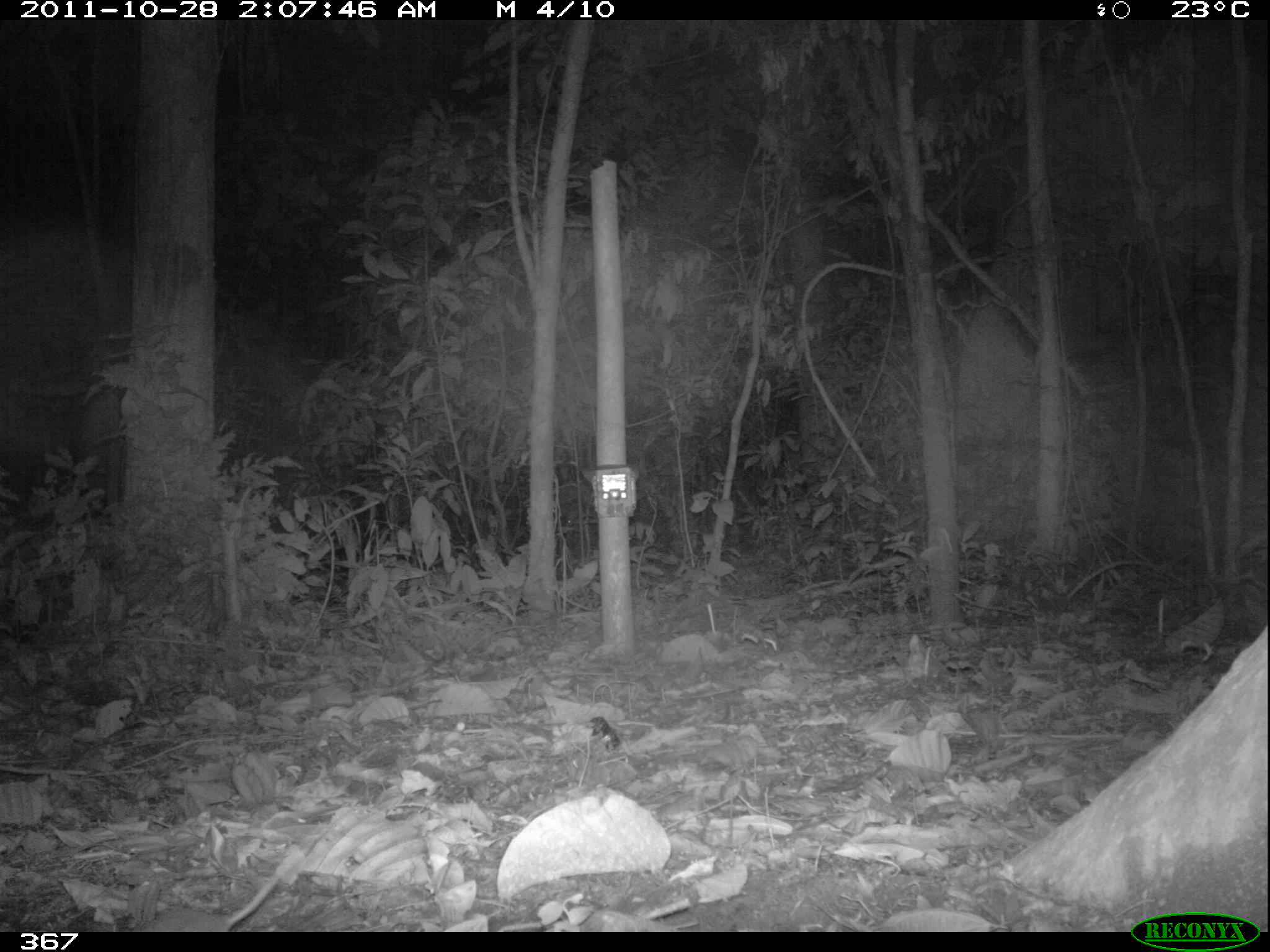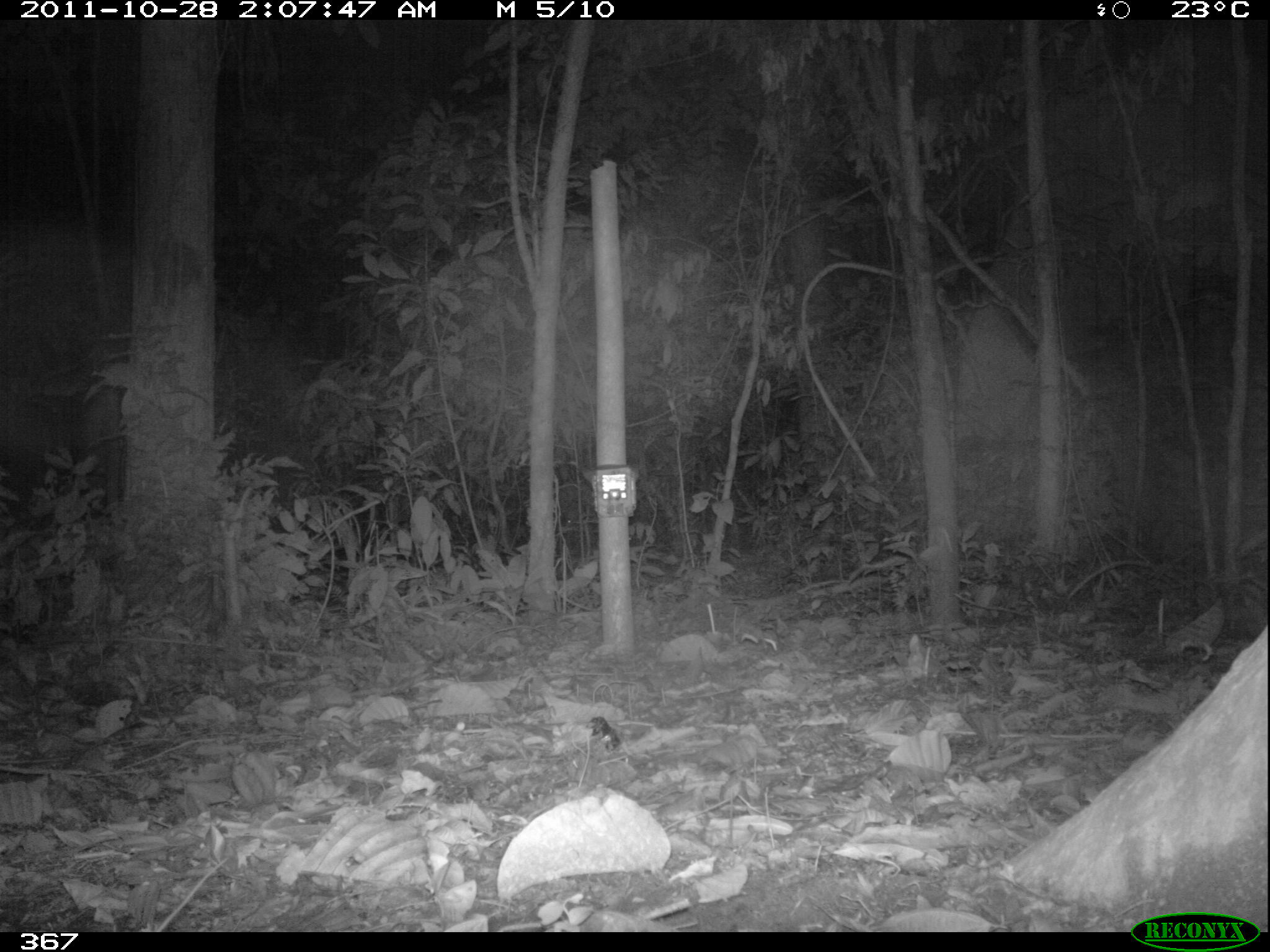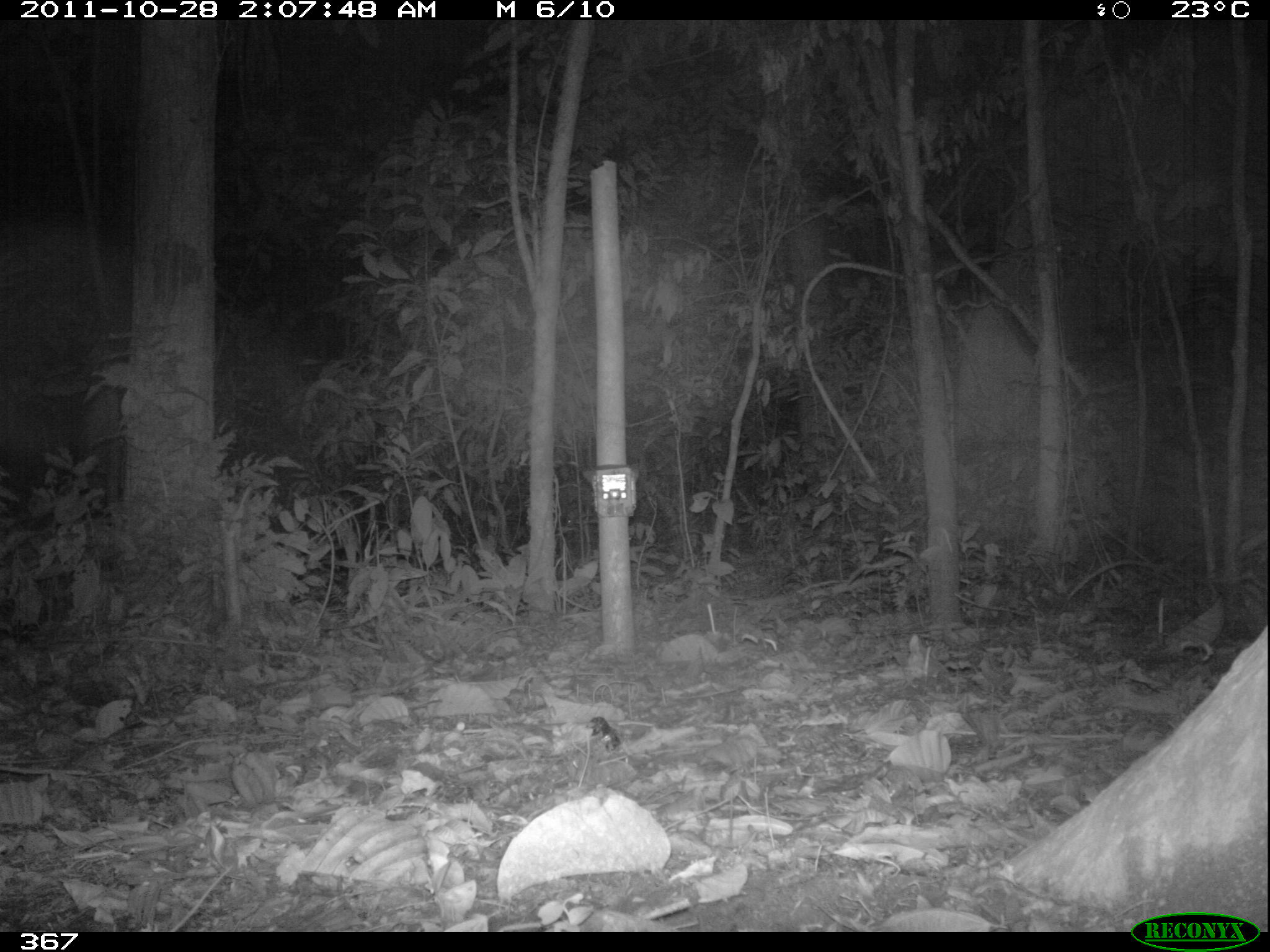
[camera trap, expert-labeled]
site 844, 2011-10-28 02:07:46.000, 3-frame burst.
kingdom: Animalia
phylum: Chordata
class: Mammalia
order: Rodentia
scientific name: Rodentia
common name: rodents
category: unknown rodent